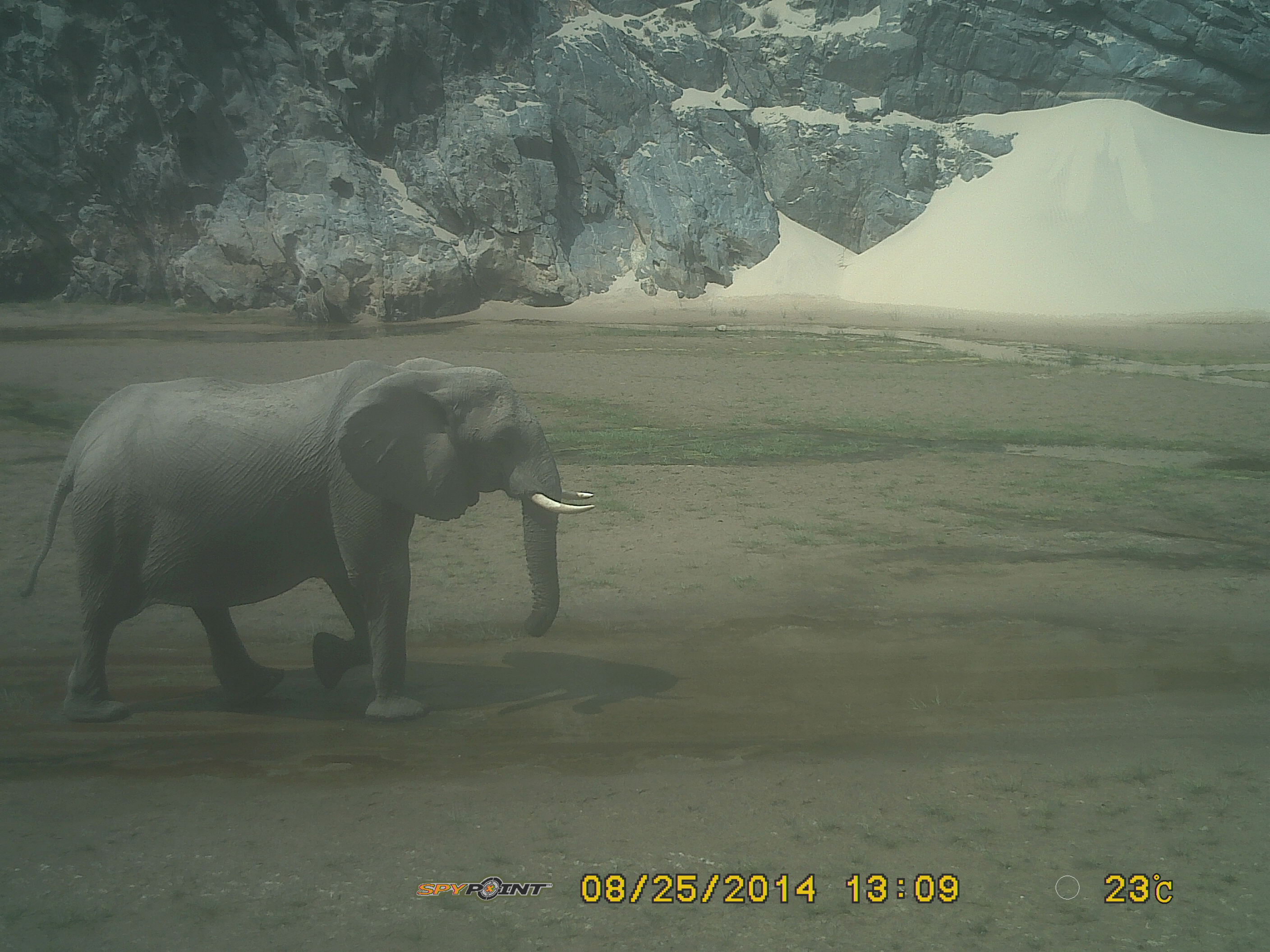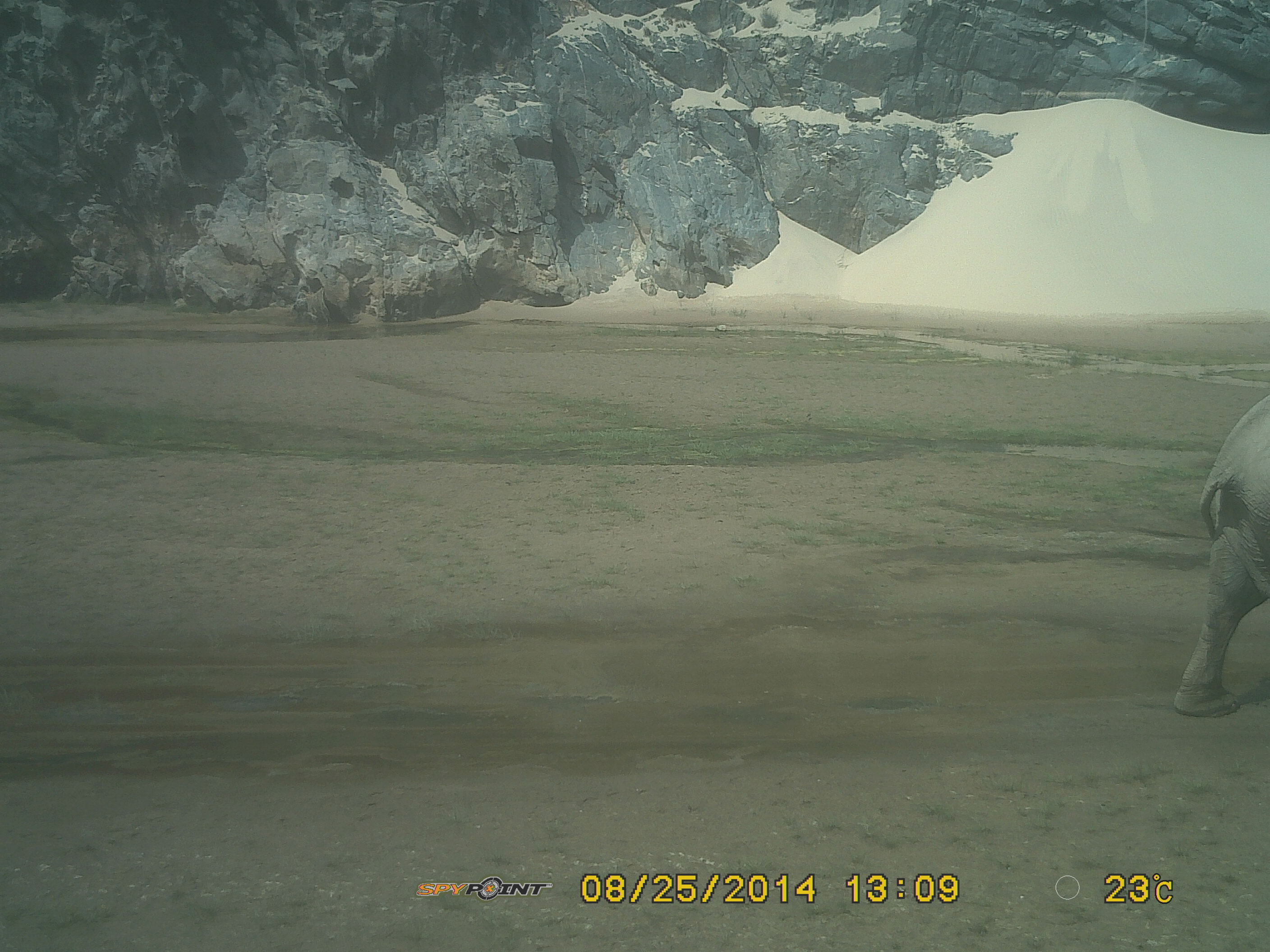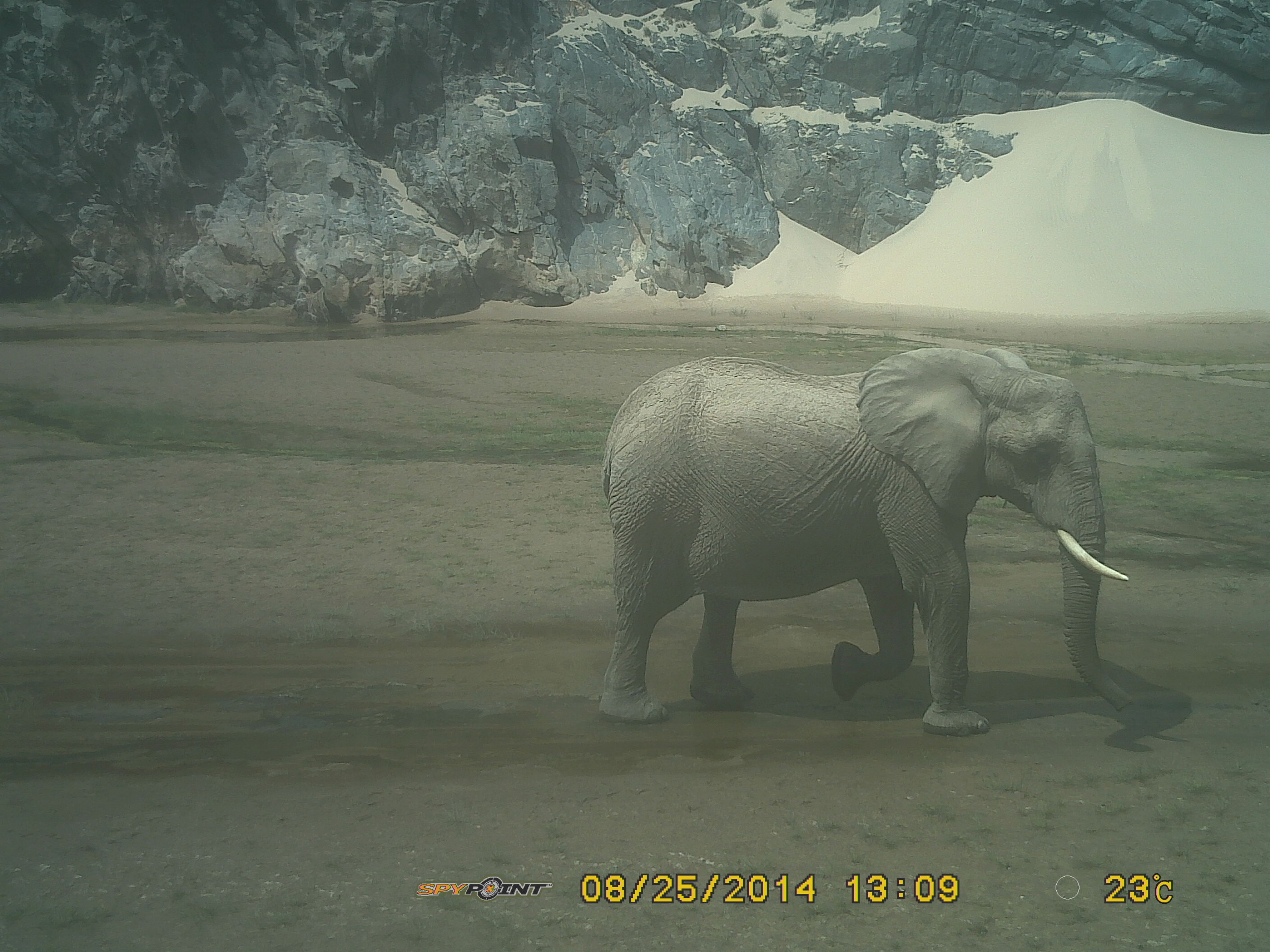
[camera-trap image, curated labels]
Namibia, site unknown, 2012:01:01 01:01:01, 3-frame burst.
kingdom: Animalia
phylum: Chordata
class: Mammalia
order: Proboscidea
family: Elephantidae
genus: Loxodonta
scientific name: Loxodonta africana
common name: african elephant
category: loxodanta africana